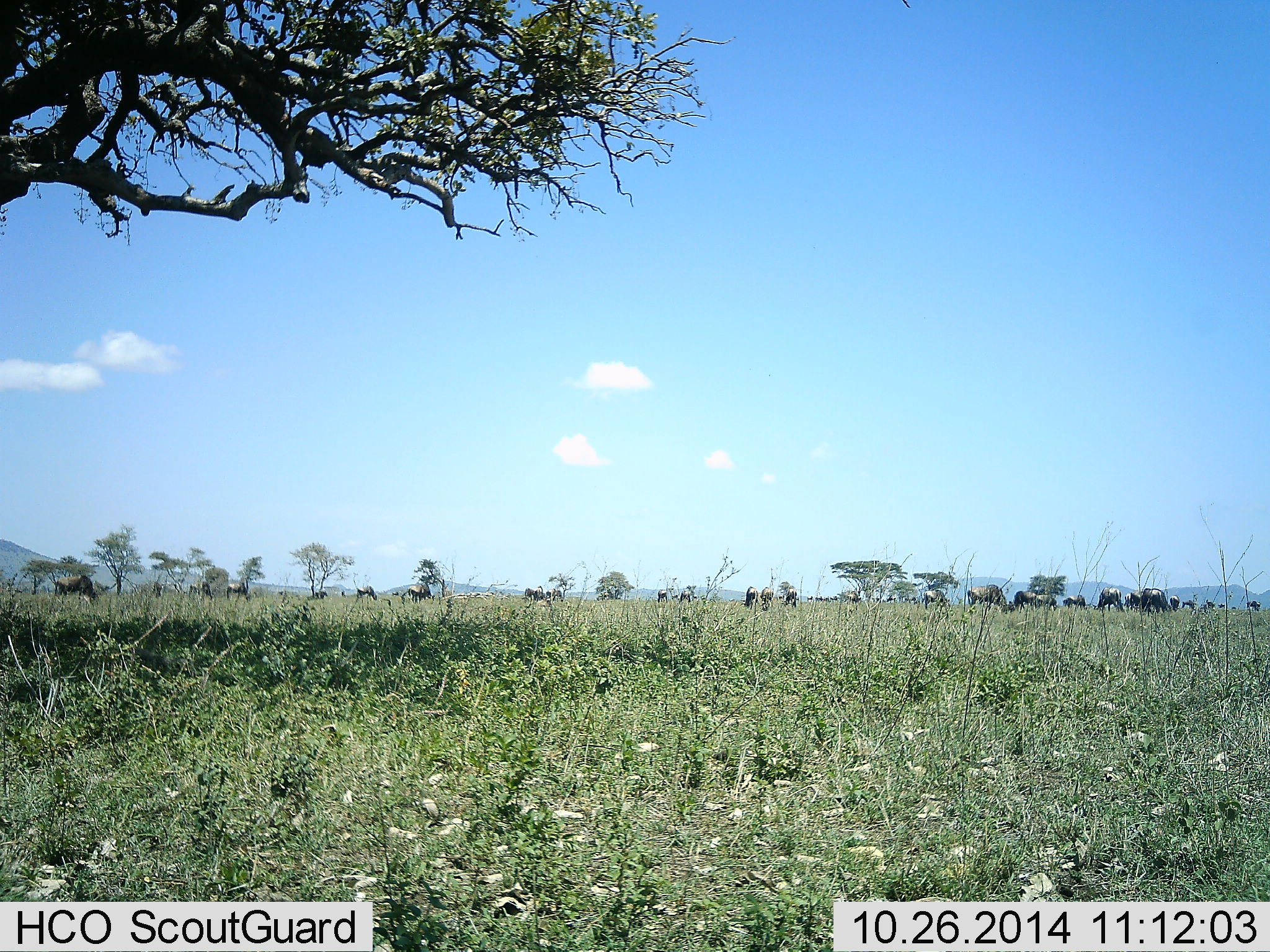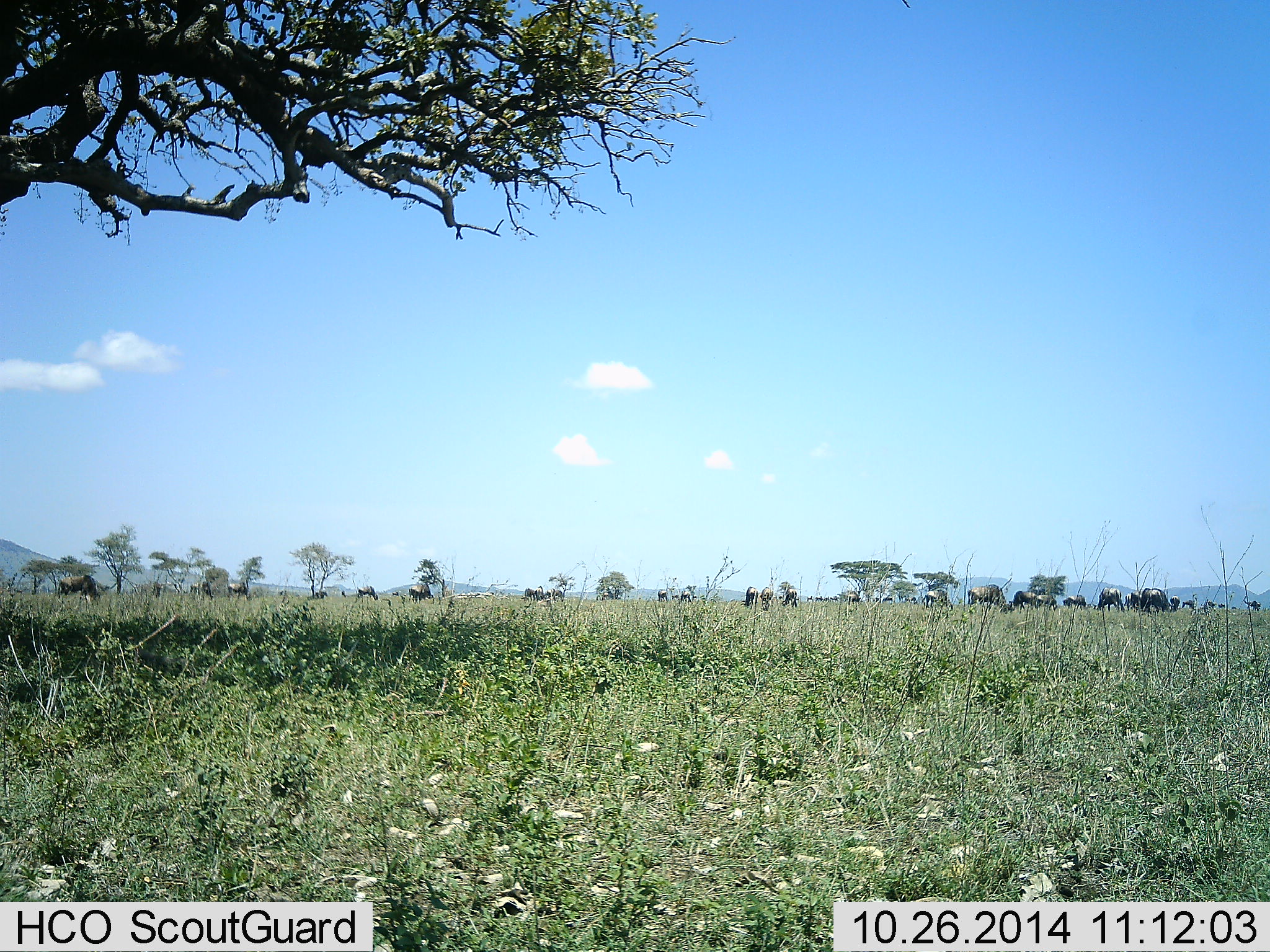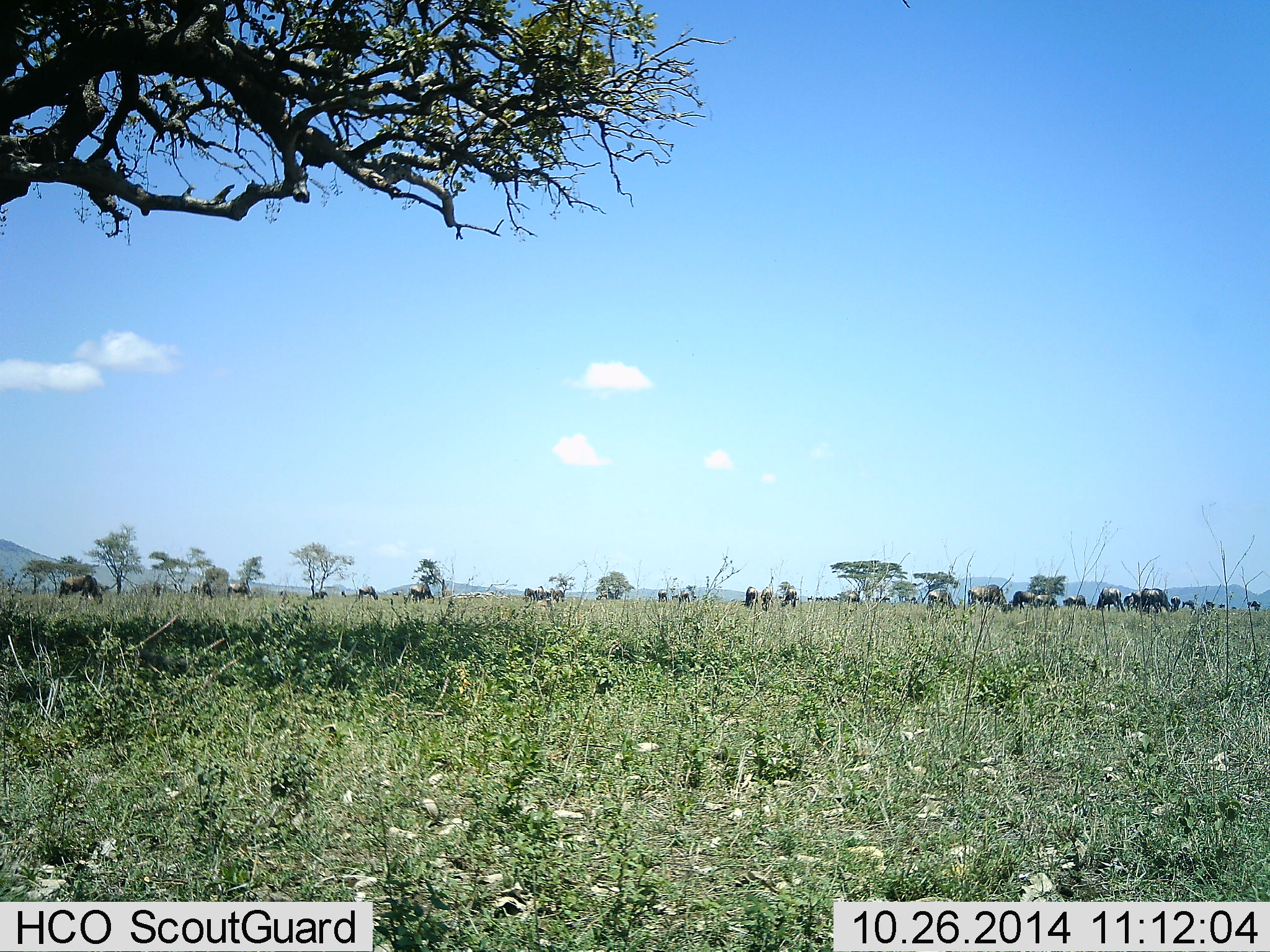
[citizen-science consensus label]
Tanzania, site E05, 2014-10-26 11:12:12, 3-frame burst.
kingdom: Animalia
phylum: Chordata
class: Mammalia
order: Artiodactyla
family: Bovidae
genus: Connochaetes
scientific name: Connochaetes taurinus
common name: blue wildebeest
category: wildebeest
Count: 11-50.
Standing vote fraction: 40%.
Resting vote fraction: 10%.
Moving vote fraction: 20%.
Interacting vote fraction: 10%.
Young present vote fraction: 0%.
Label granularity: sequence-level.